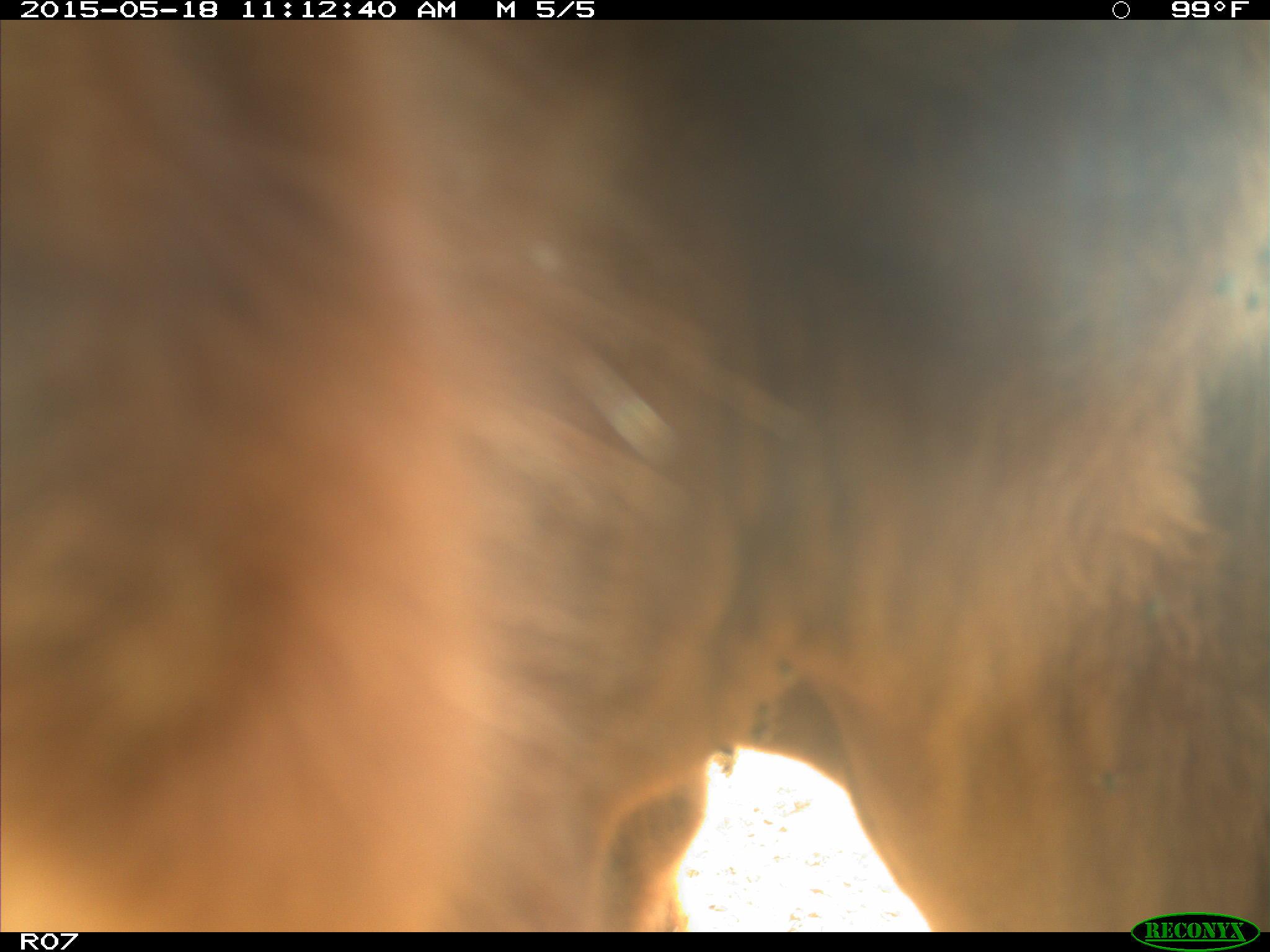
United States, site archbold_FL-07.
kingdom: Animalia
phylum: Chordata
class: Mammalia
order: Artiodactyla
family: Bovidae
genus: Bos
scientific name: Bos taurus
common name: domestic cow